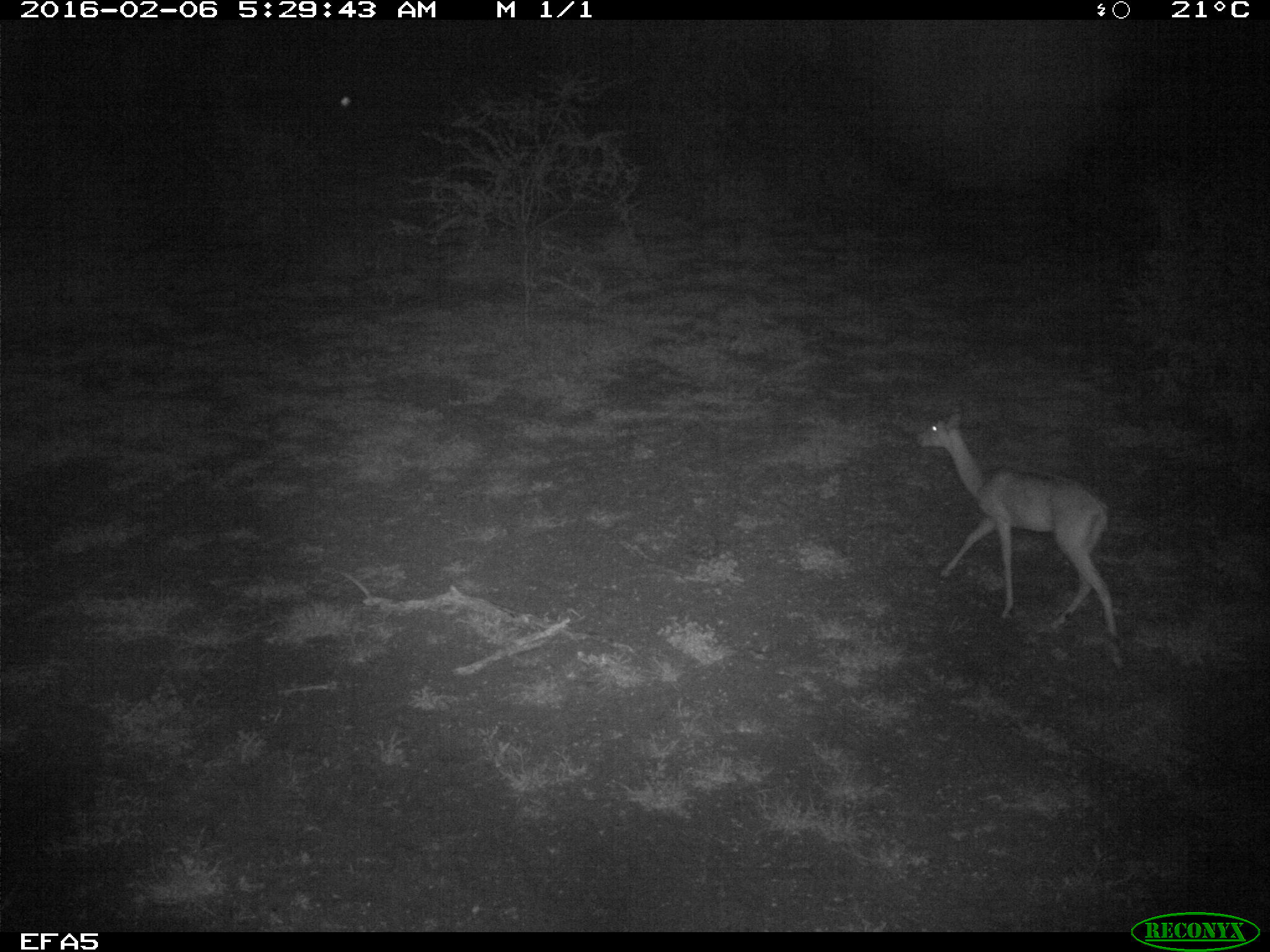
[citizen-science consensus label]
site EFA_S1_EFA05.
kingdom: Animalia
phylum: Chordata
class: Mammalia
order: Artiodactyla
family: Bovidae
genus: Aepyceros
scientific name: Aepyceros melampus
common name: impala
Impala (Aepyceros melampus), count 1. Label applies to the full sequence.